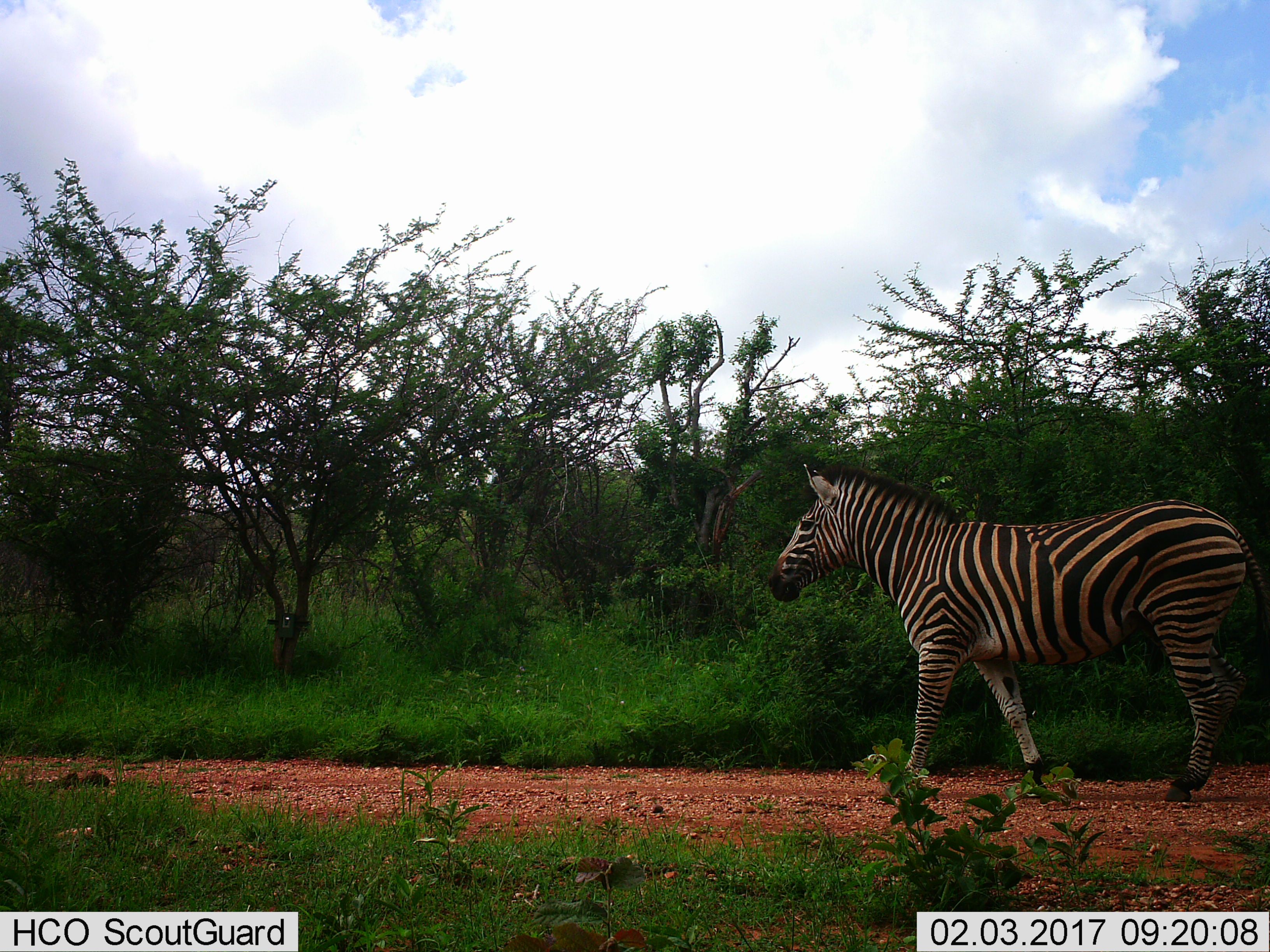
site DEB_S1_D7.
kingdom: Animalia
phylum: Chordata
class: Mammalia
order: Perissodactyla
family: Equidae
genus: Equus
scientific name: Equus quagga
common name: plains zebra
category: zebraplains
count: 1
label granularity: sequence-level